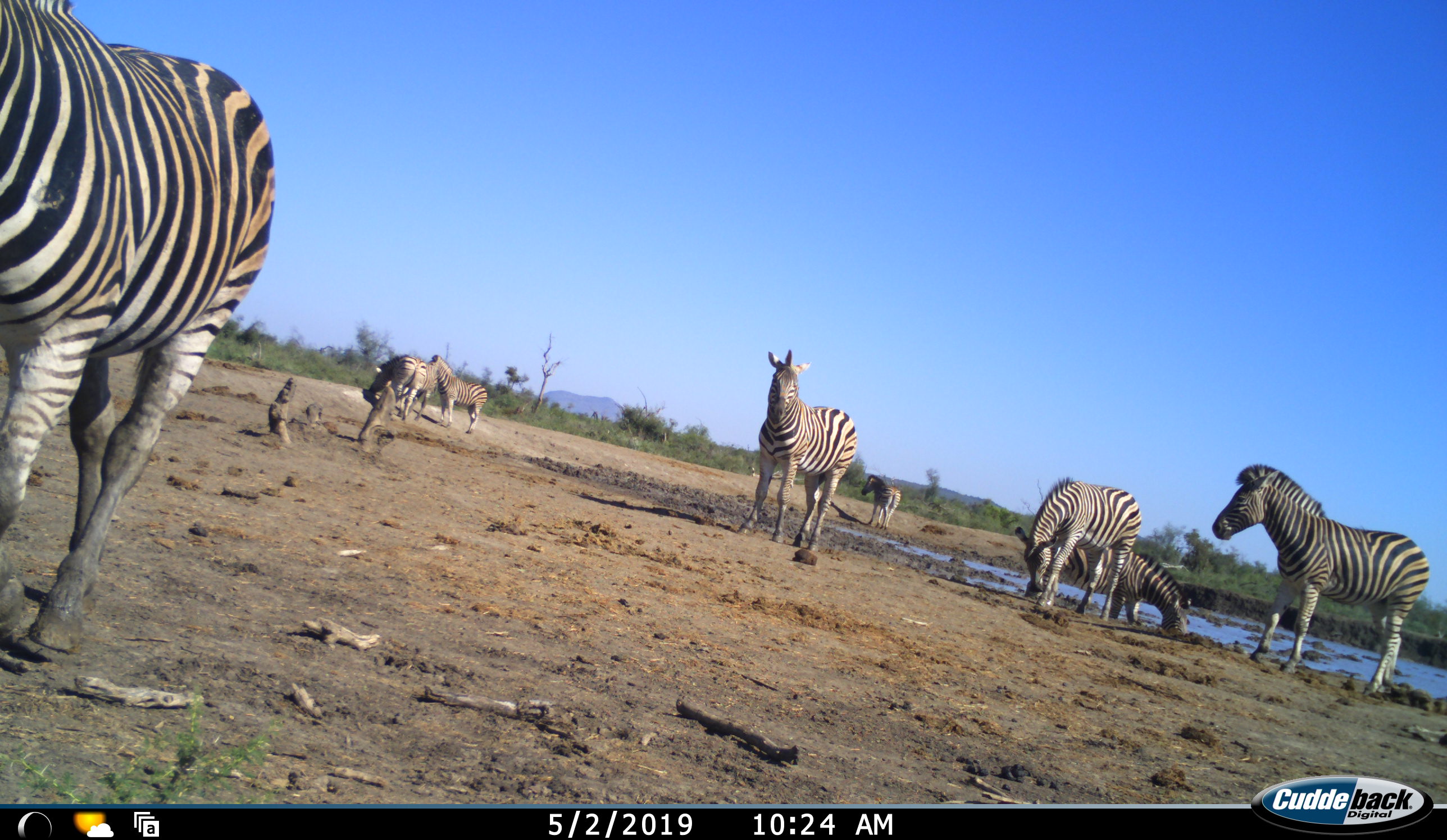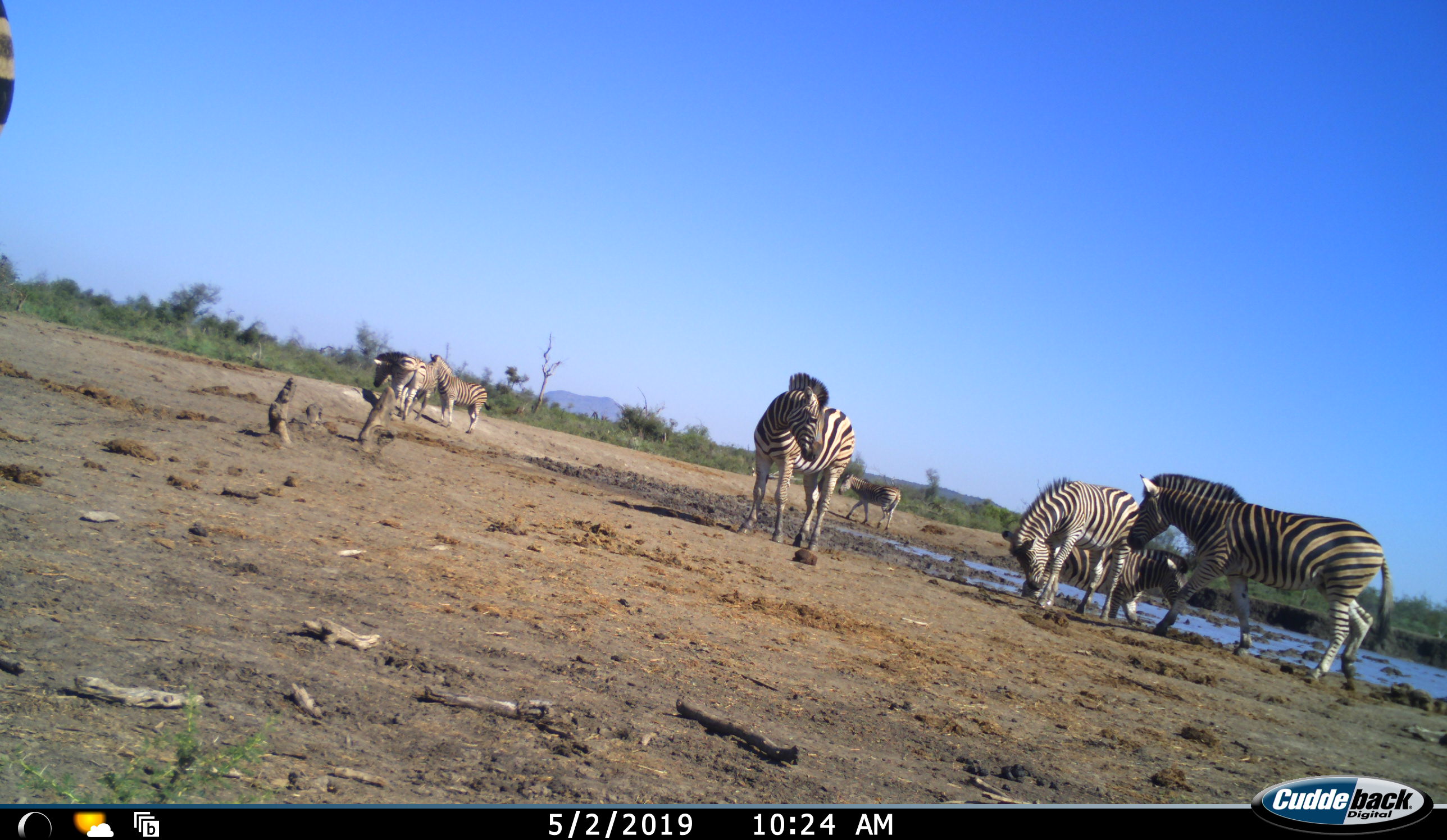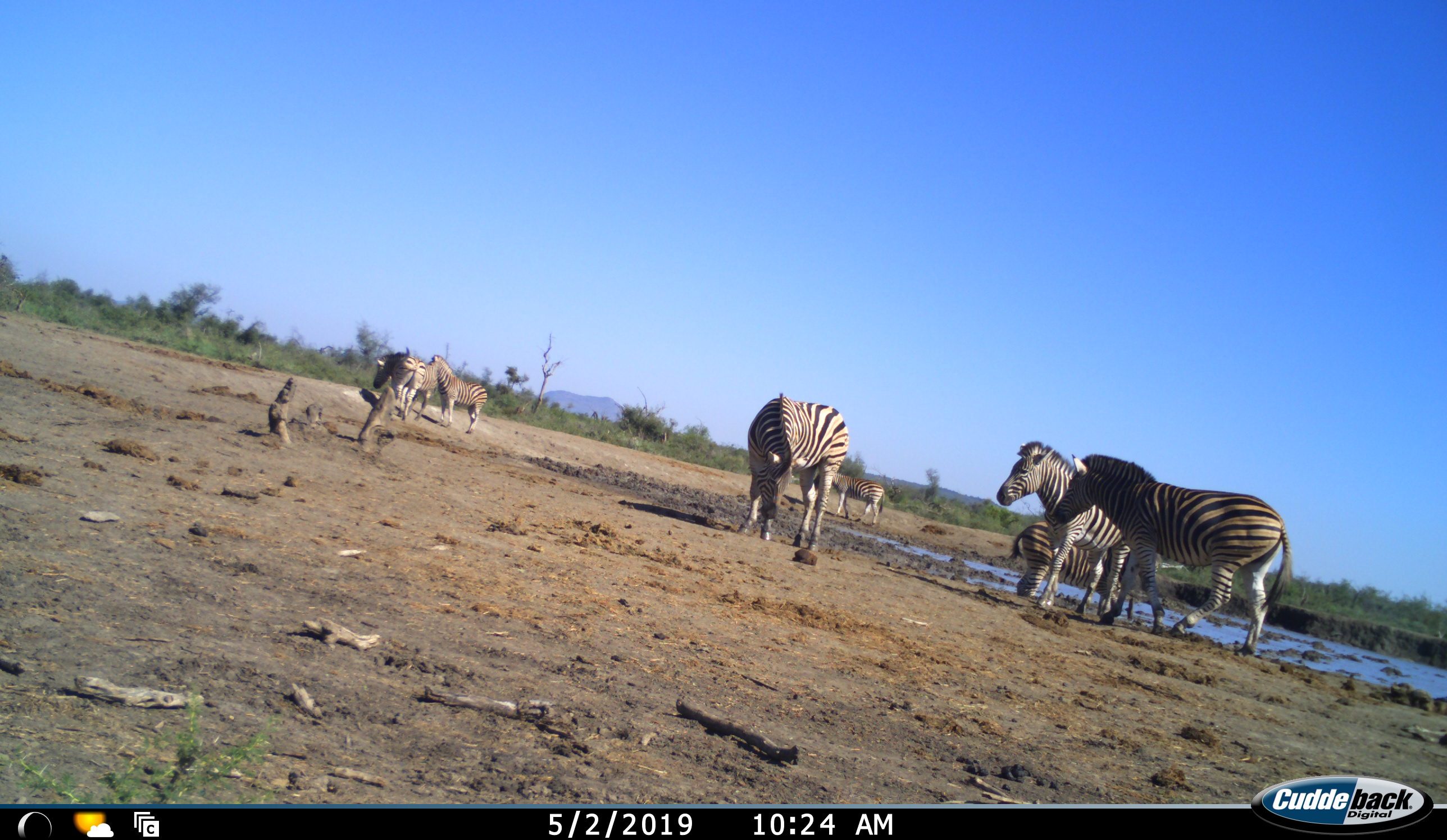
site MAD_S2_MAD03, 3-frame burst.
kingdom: Animalia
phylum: Chordata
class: Mammalia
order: Perissodactyla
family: Equidae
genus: Equus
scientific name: Equus quagga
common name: plains zebra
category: zebraplains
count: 9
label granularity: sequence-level